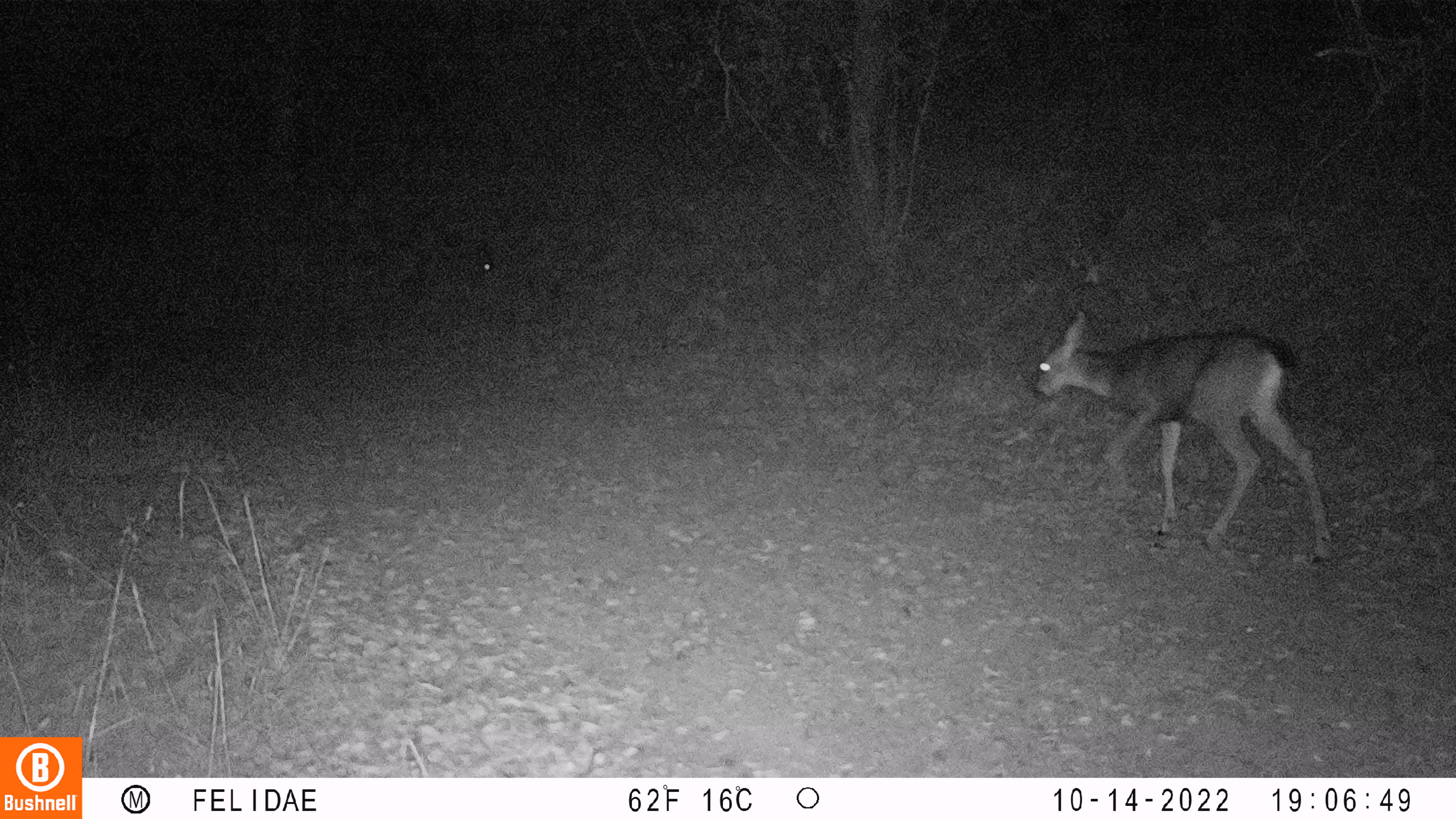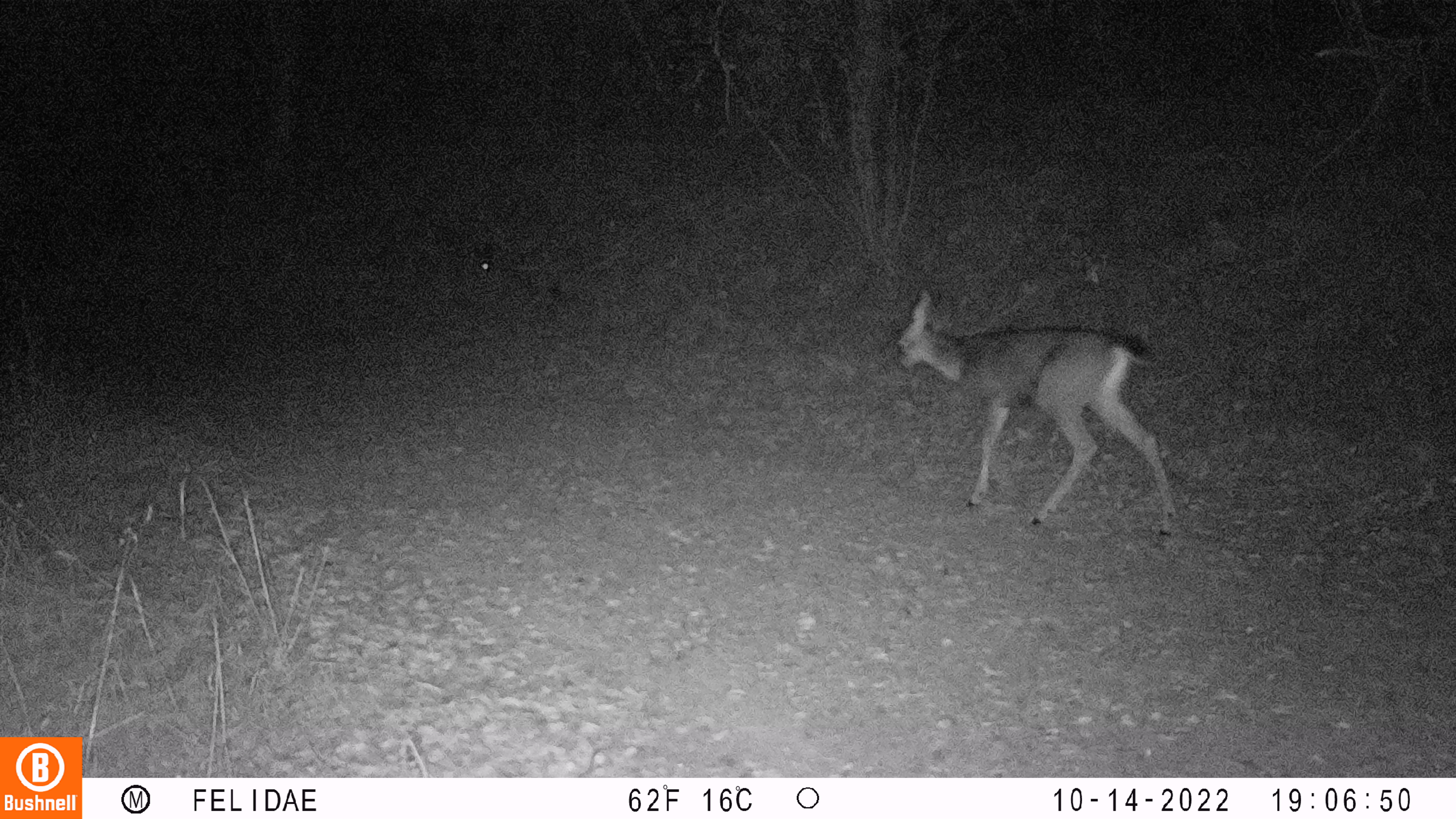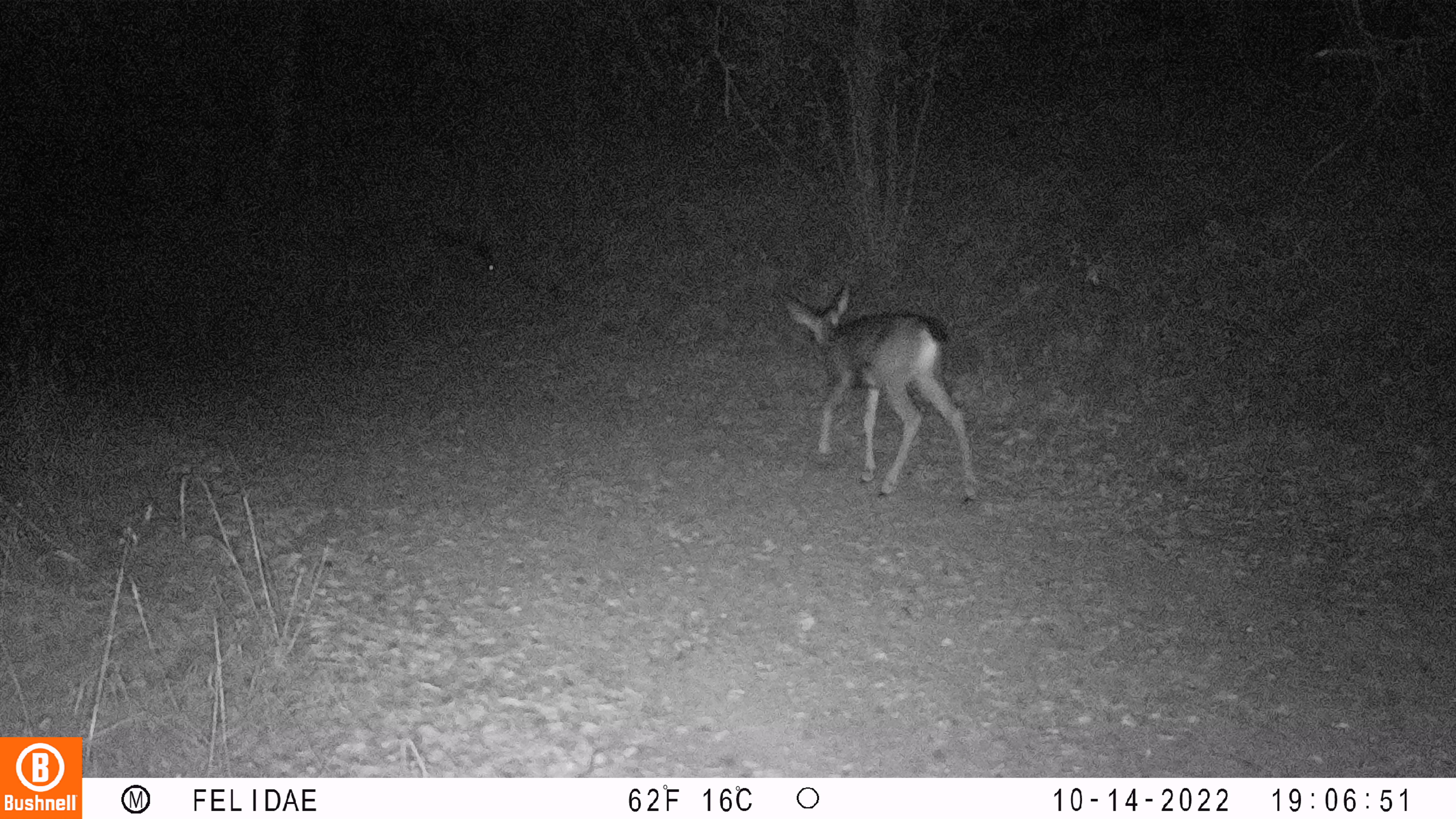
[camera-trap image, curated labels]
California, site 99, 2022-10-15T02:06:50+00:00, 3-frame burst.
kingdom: Animalia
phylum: Chordata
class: Mammalia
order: Artiodactyla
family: Cervidae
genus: Odocoileus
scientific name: Odocoileus hemionus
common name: mule deer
Mule deer (Odocoileus hemionus).